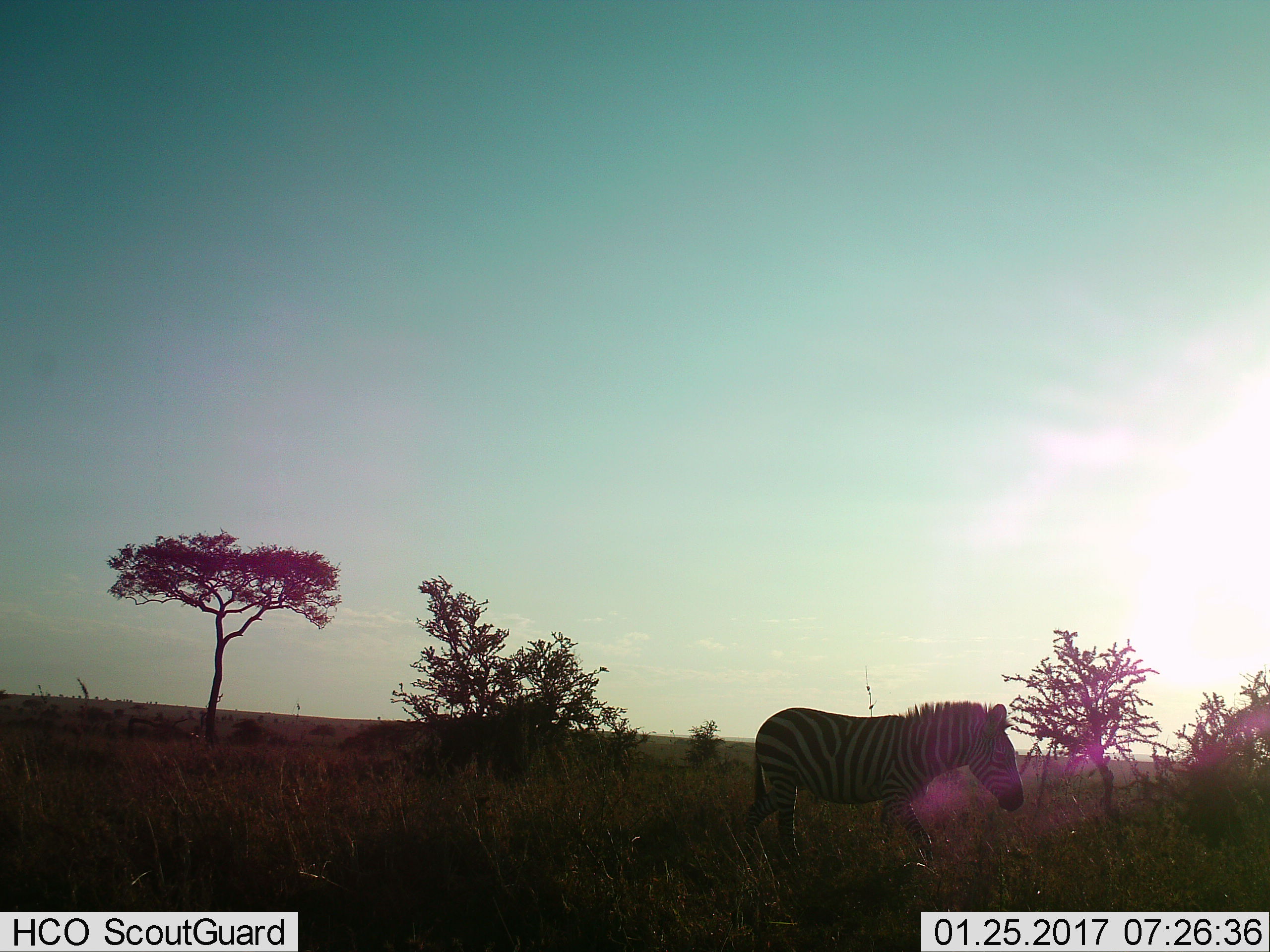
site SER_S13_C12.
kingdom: Animalia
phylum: Chordata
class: Mammalia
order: Perissodactyla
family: Equidae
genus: Equus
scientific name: Equus quagga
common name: plains zebra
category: zebraplains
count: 1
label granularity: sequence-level